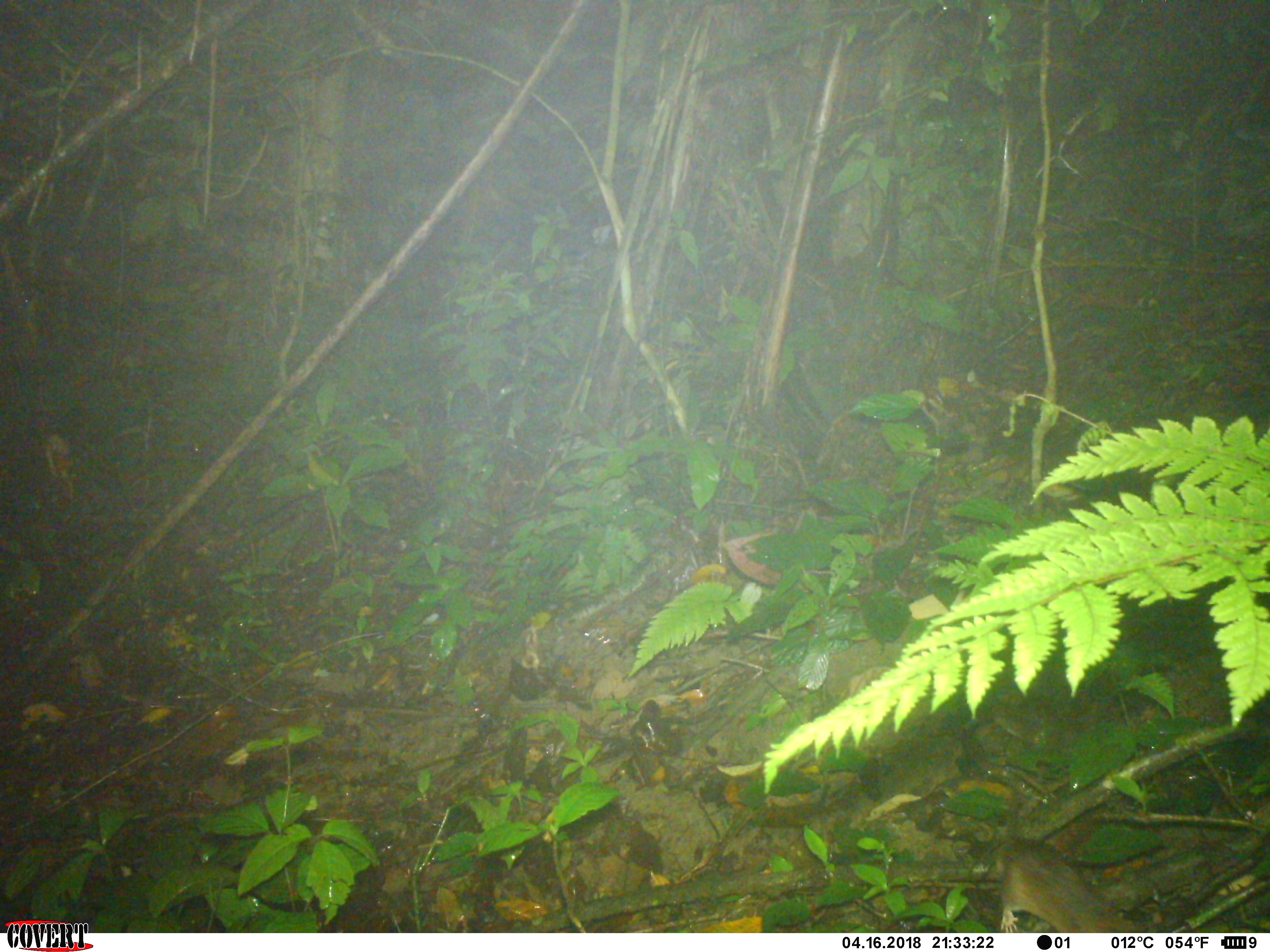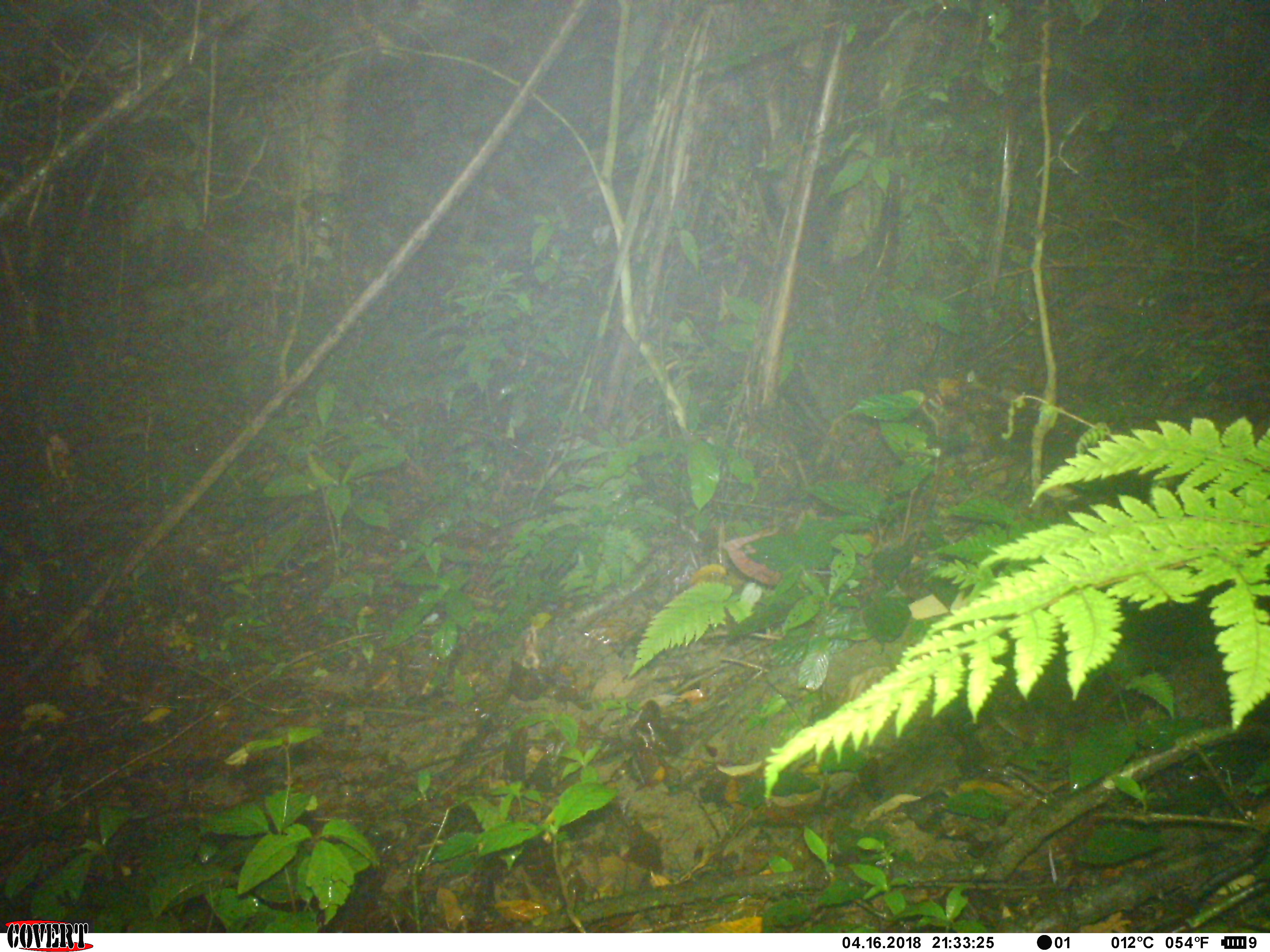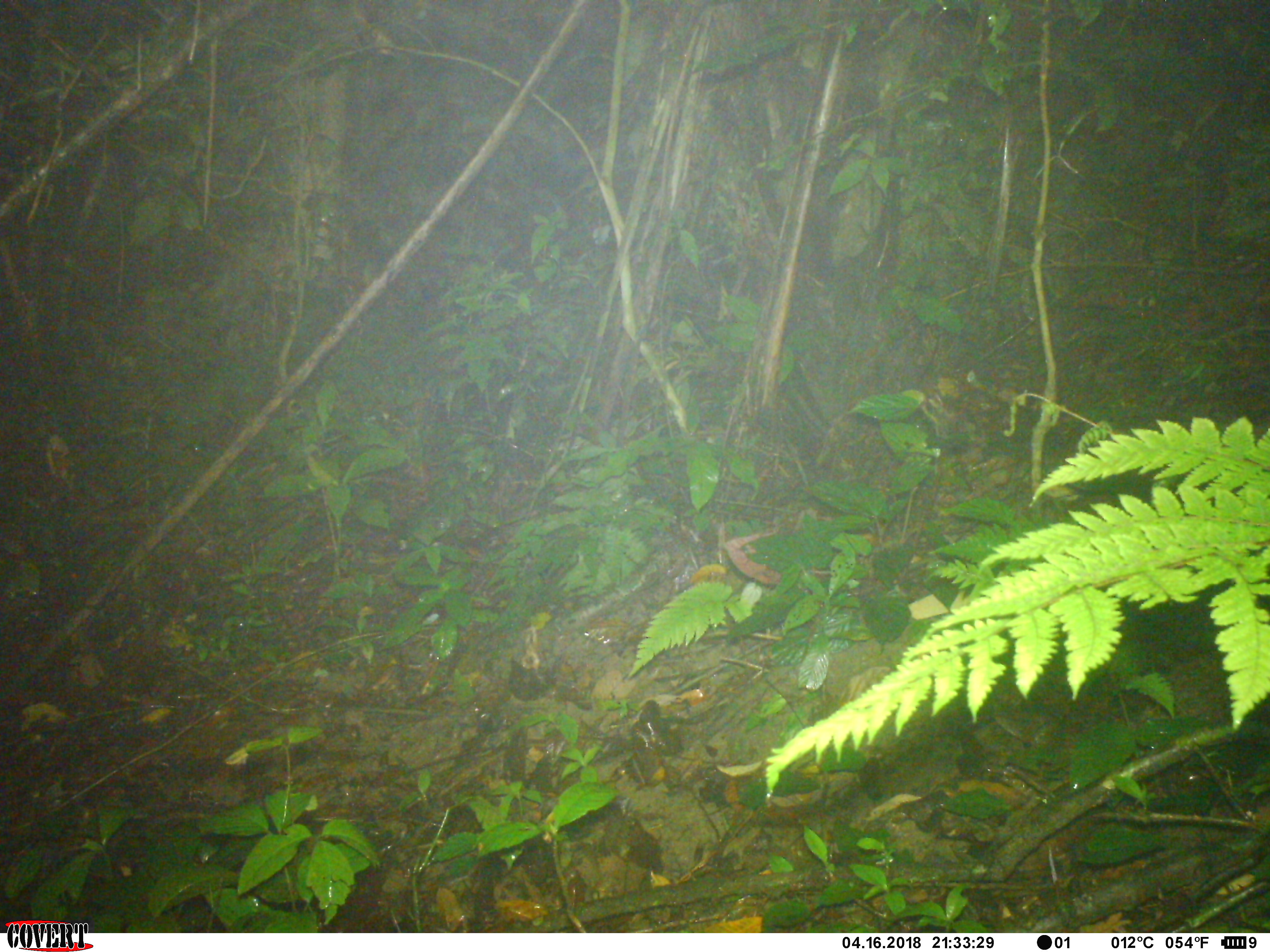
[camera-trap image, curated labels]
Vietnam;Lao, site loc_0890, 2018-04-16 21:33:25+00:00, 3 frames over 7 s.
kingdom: Animalia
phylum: Chordata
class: Mammalia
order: Rodentia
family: Muridae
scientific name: Muridae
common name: old-world mice and rats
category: unidentified murid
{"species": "unidentified murid (old-world mice and rats) (Muridae)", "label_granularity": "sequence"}